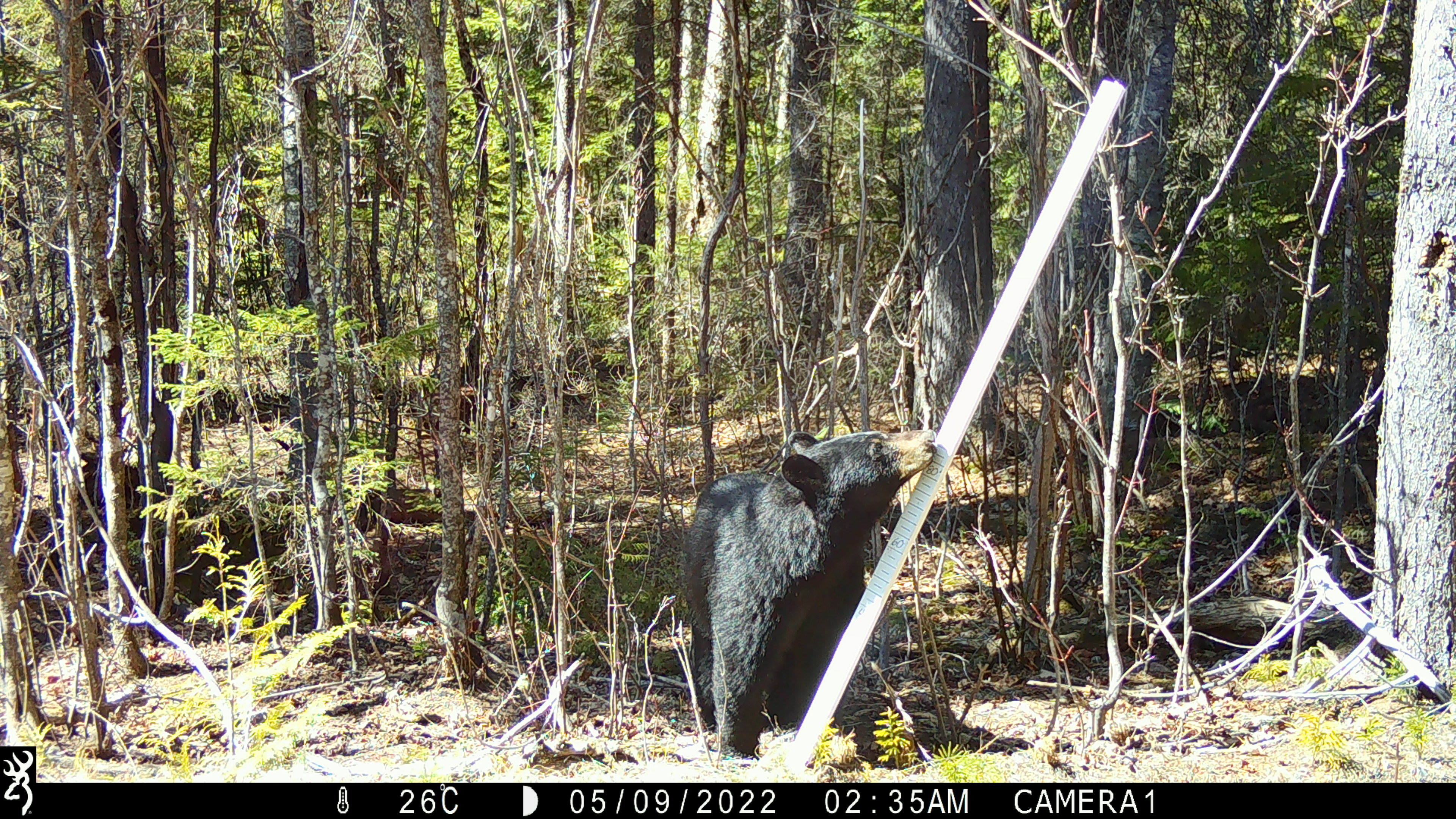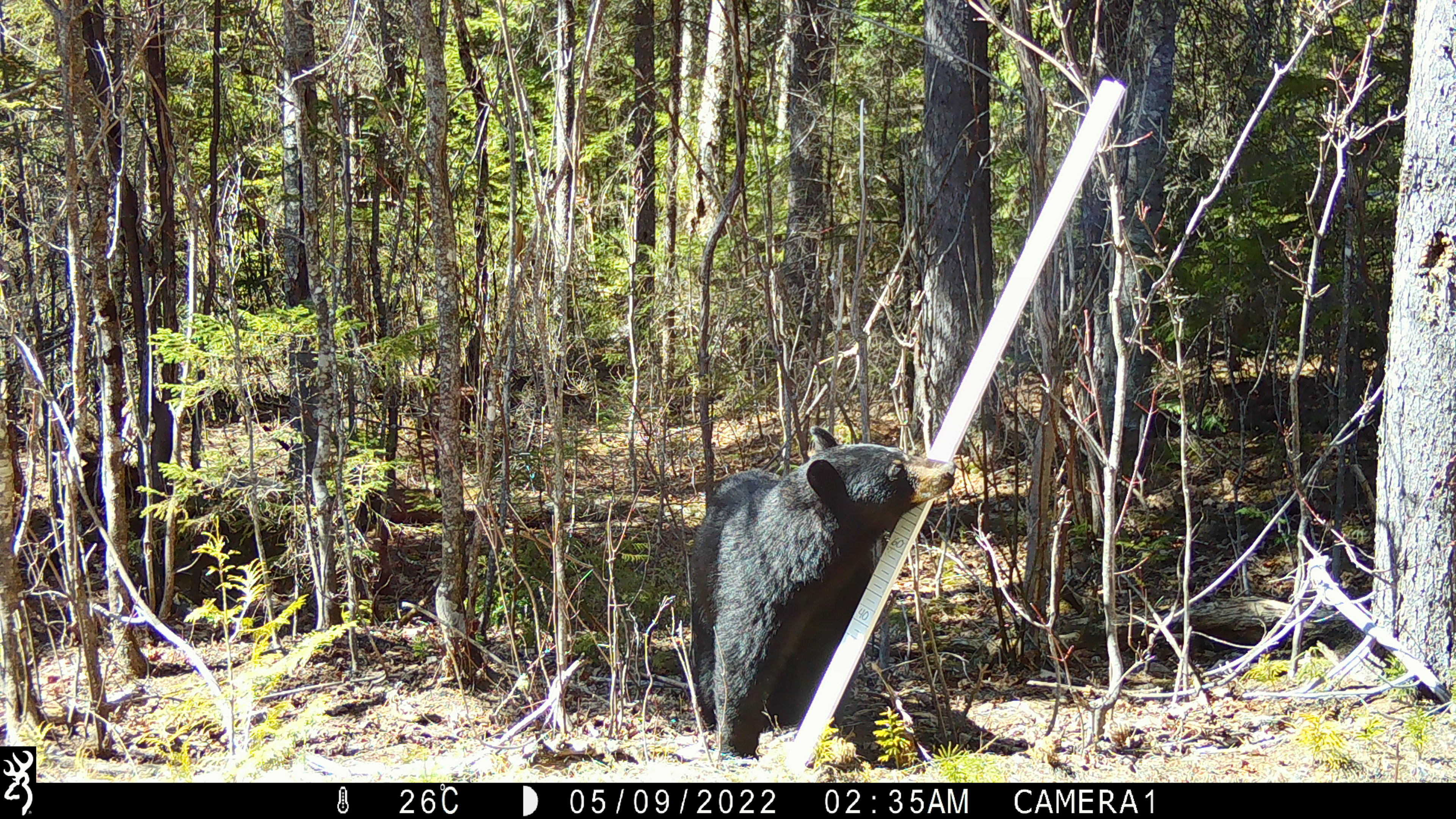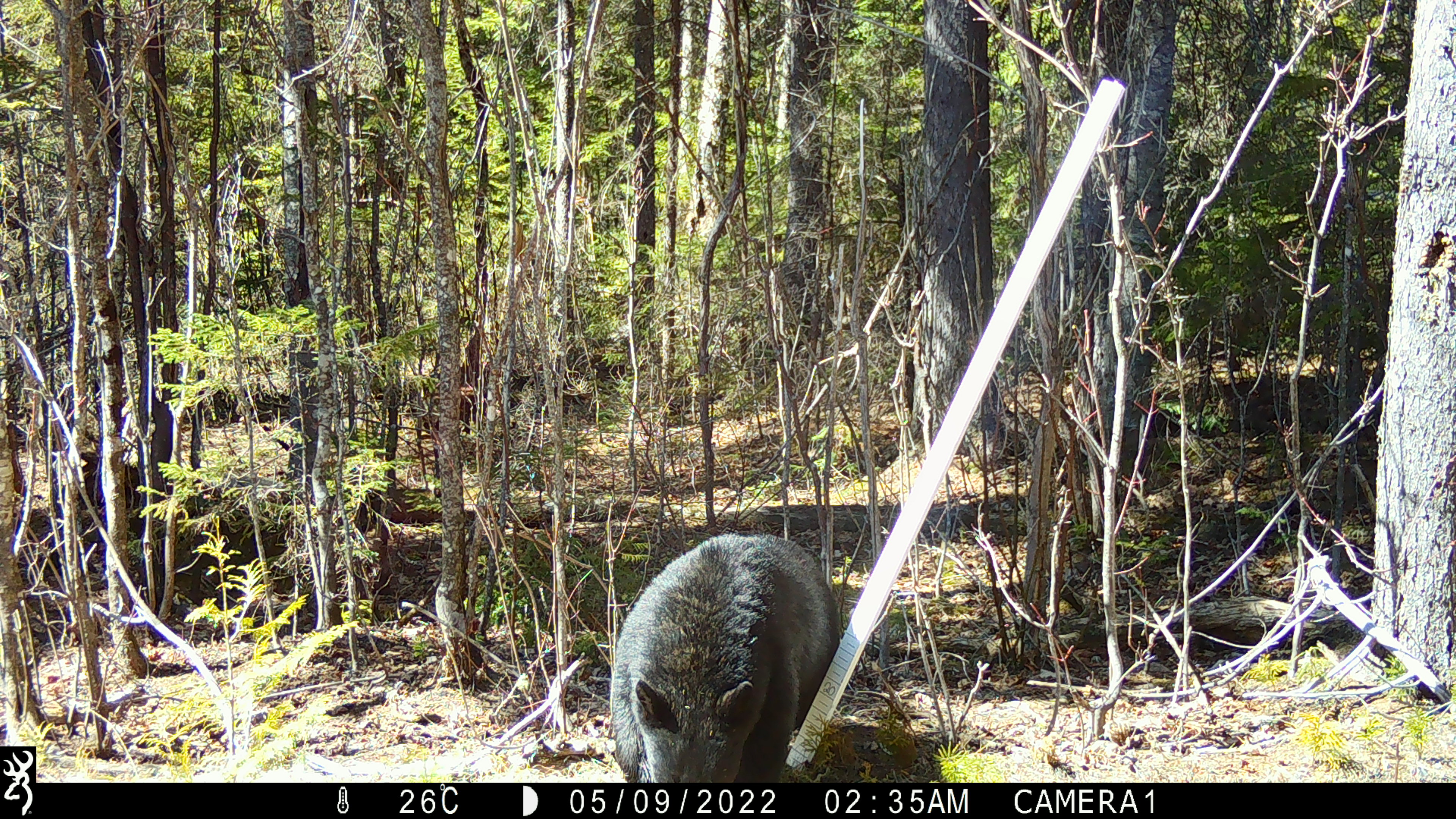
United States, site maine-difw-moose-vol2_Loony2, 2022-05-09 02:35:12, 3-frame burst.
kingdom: Animalia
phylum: Chordata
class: Mammalia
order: Carnivora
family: Ursidae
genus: Ursus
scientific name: Ursus americanus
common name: black bear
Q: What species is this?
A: Black bear (Ursus americanus).